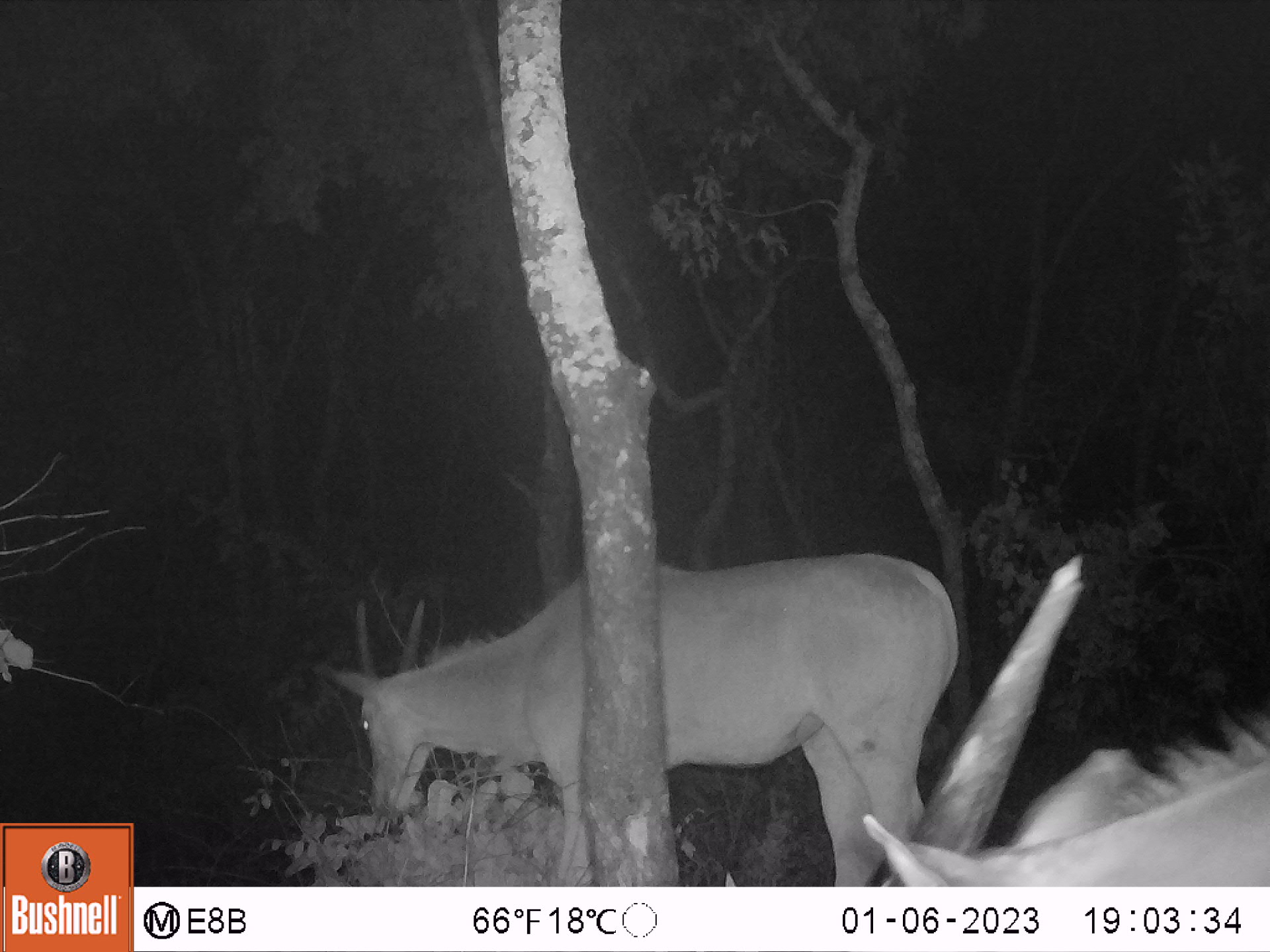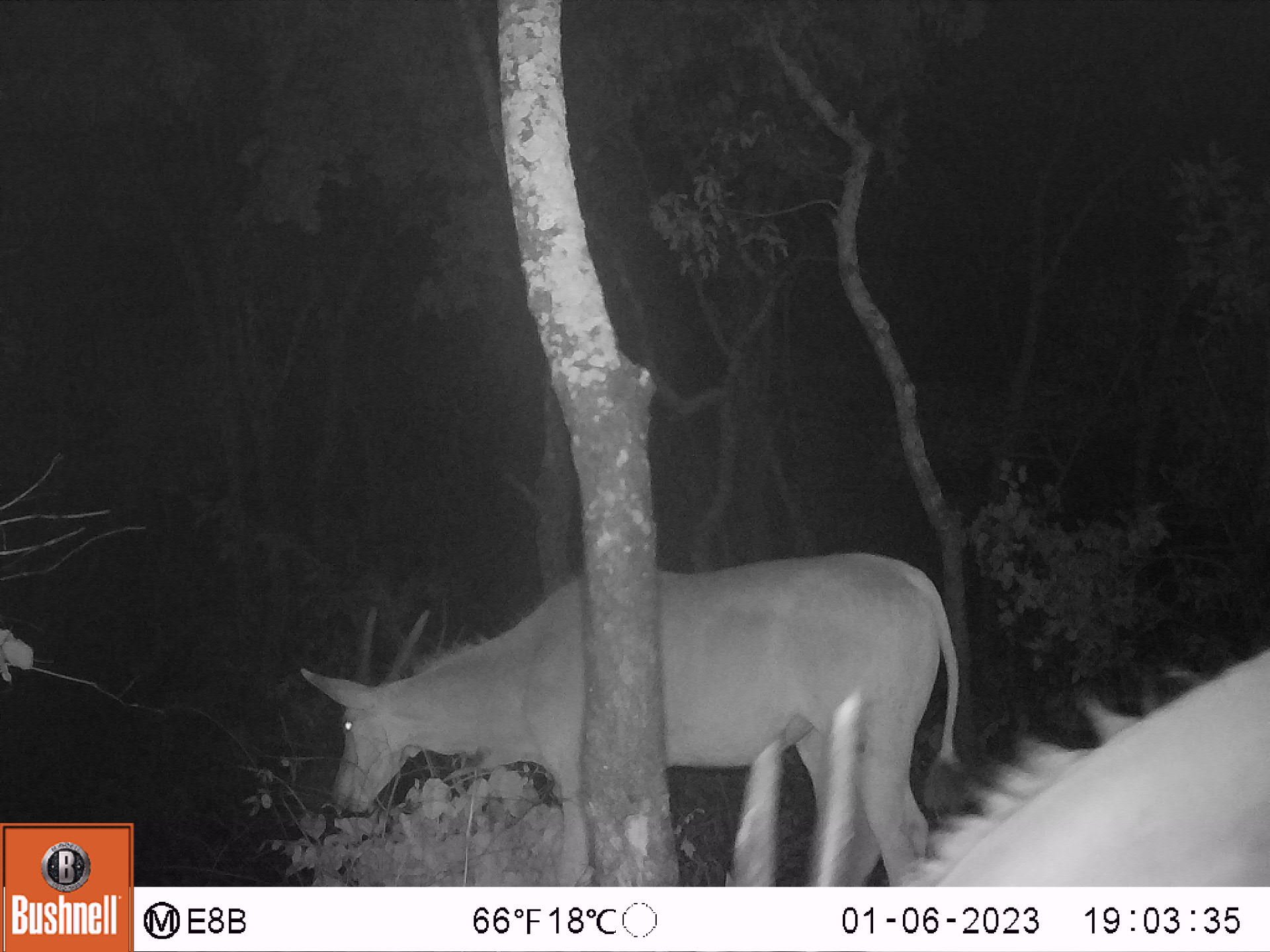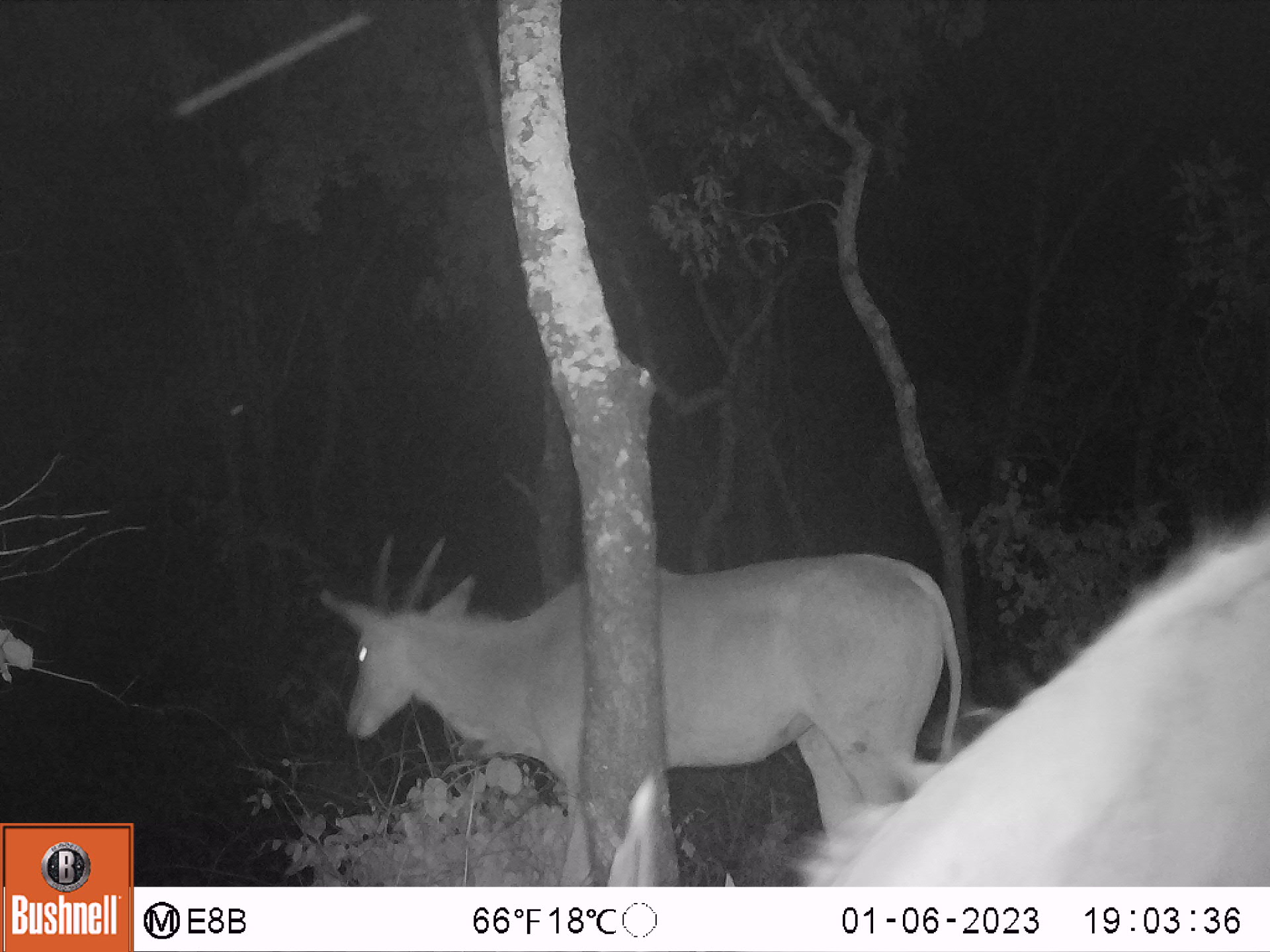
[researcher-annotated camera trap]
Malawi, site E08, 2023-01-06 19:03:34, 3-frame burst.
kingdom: Animalia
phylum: Chordata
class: Mammalia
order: Artiodactyla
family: Bovidae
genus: Tragelaphus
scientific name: Tragelaphus oryx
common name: common eland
Common eland (Tragelaphus oryx), count 2.